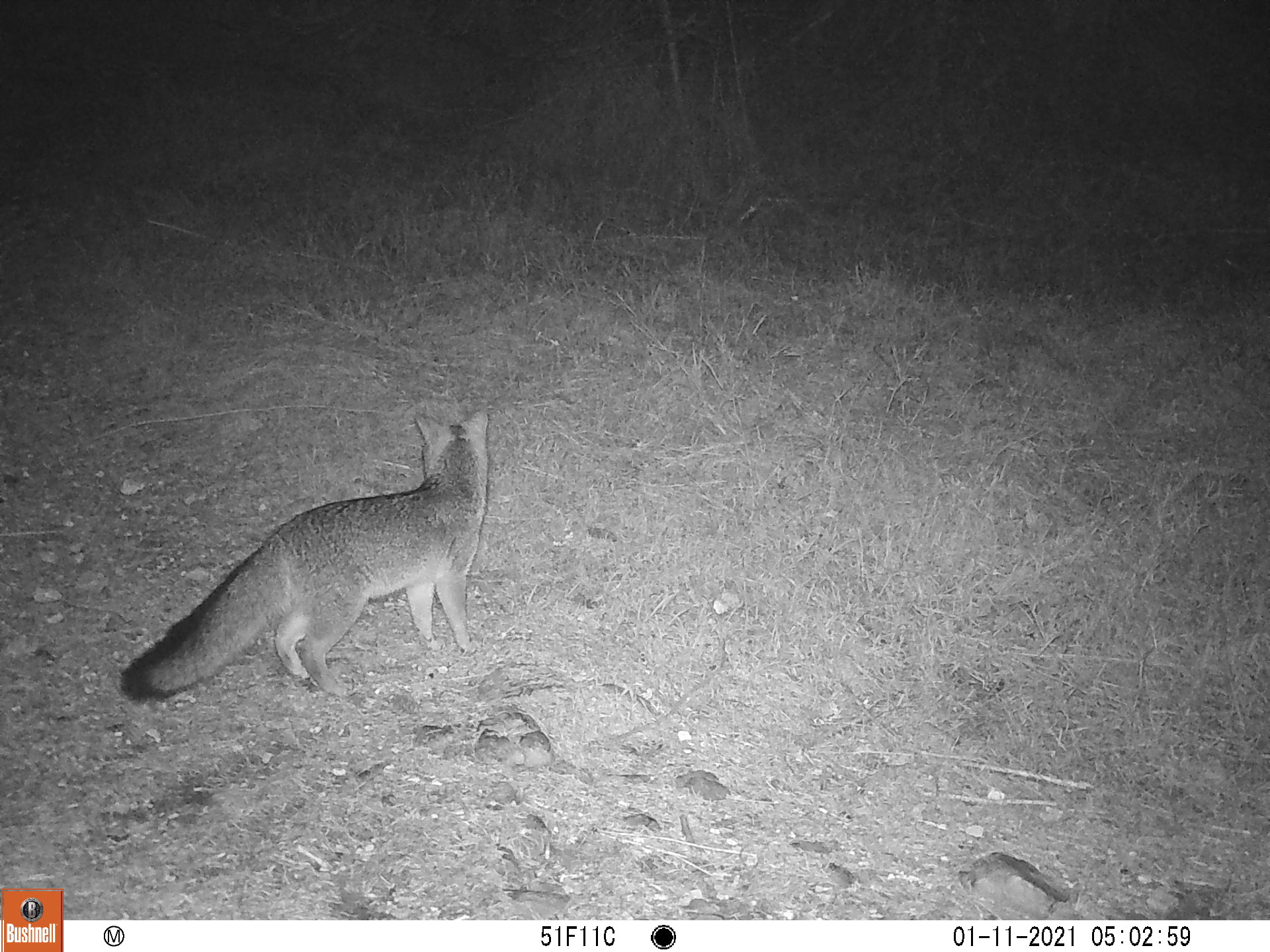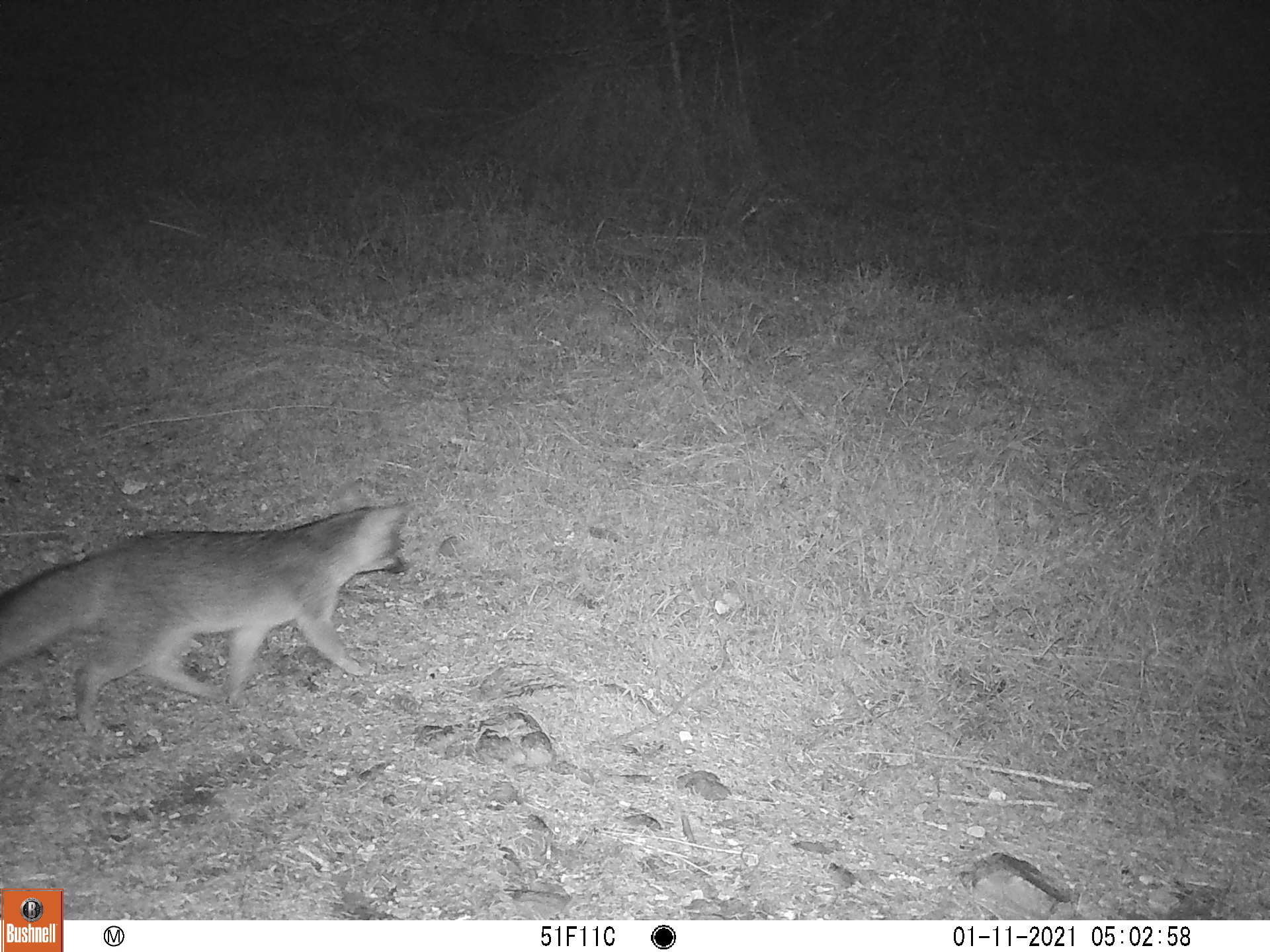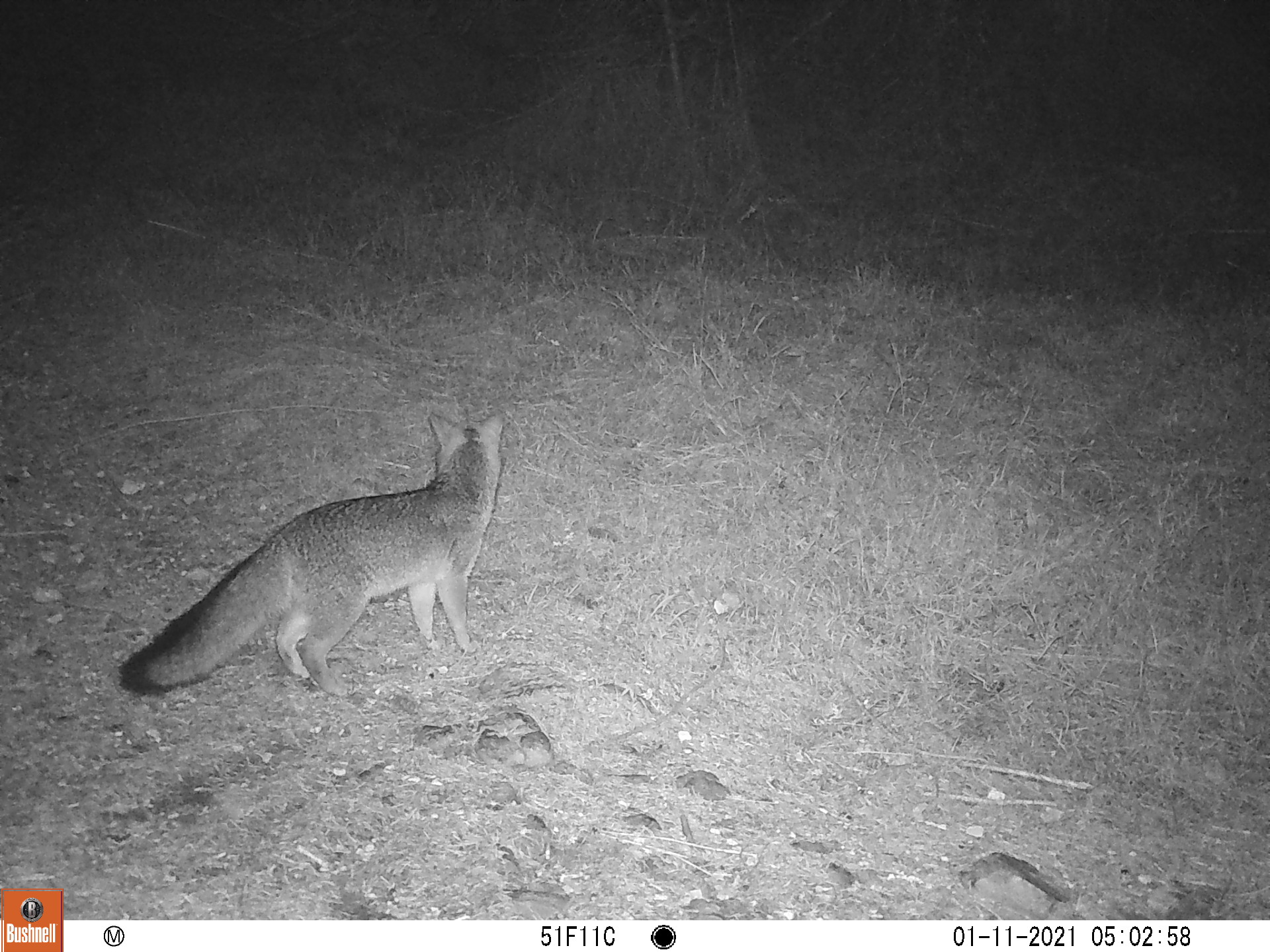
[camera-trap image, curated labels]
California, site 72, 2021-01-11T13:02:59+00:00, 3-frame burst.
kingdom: Animalia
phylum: Chordata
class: Mammalia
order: Carnivora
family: Canidae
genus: Urocyon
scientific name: Urocyon cinereoargenteus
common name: gray fox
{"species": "gray fox (Urocyon cinereoargenteus)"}